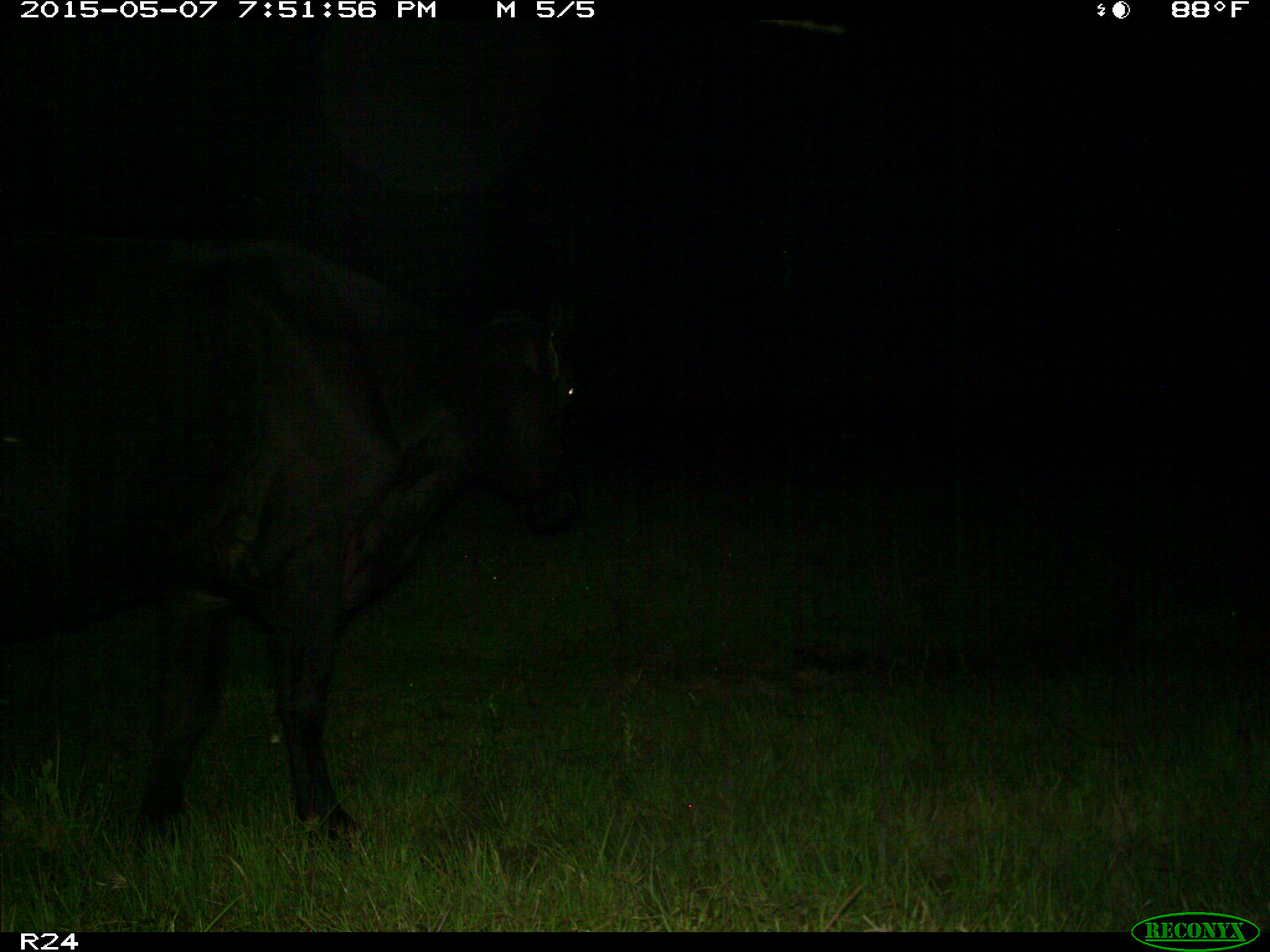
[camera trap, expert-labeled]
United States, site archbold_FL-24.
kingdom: Animalia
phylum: Chordata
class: Mammalia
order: Artiodactyla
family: Bovidae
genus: Bos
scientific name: Bos taurus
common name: domestic cow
Bos taurus (domestic cow).